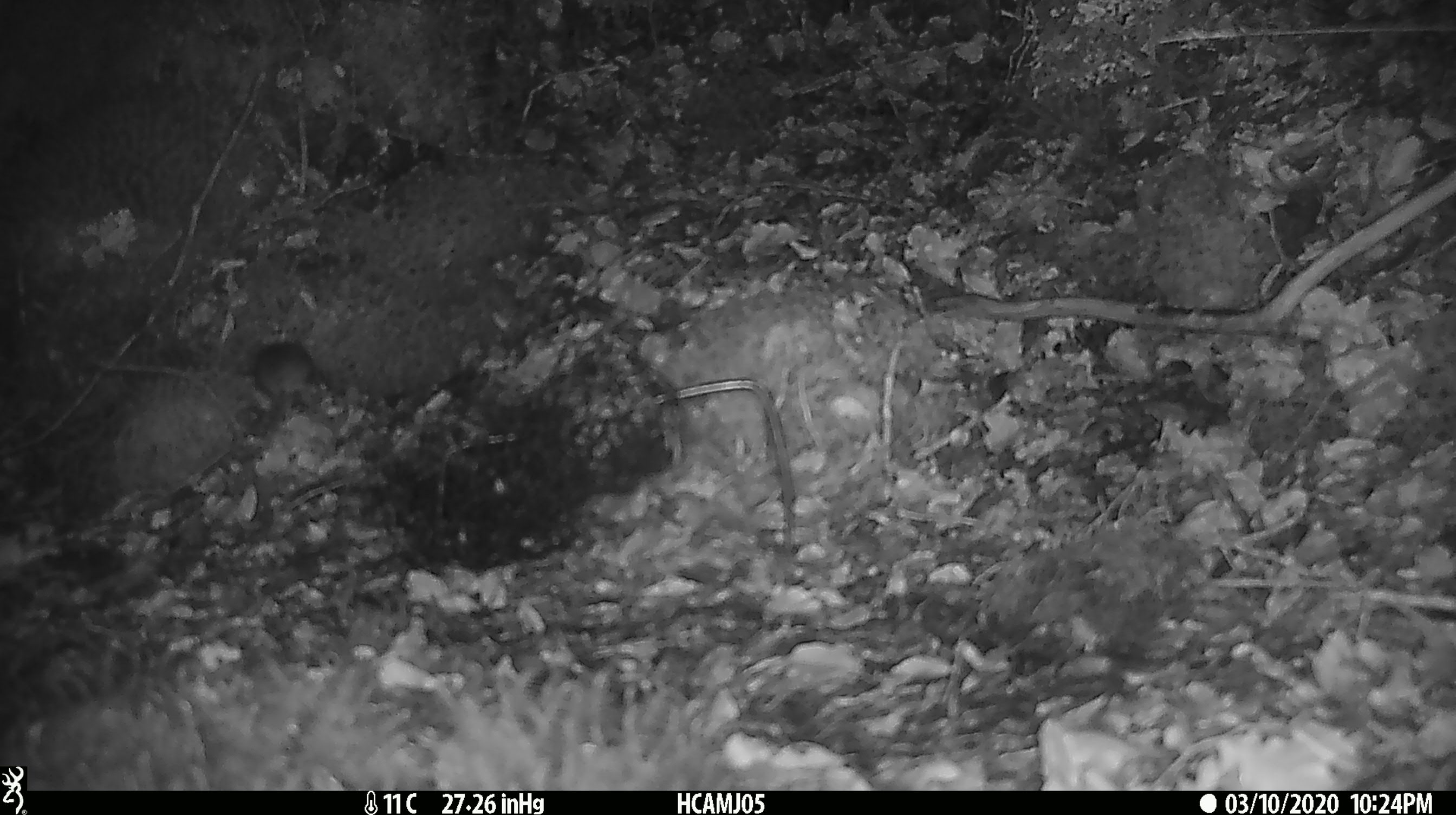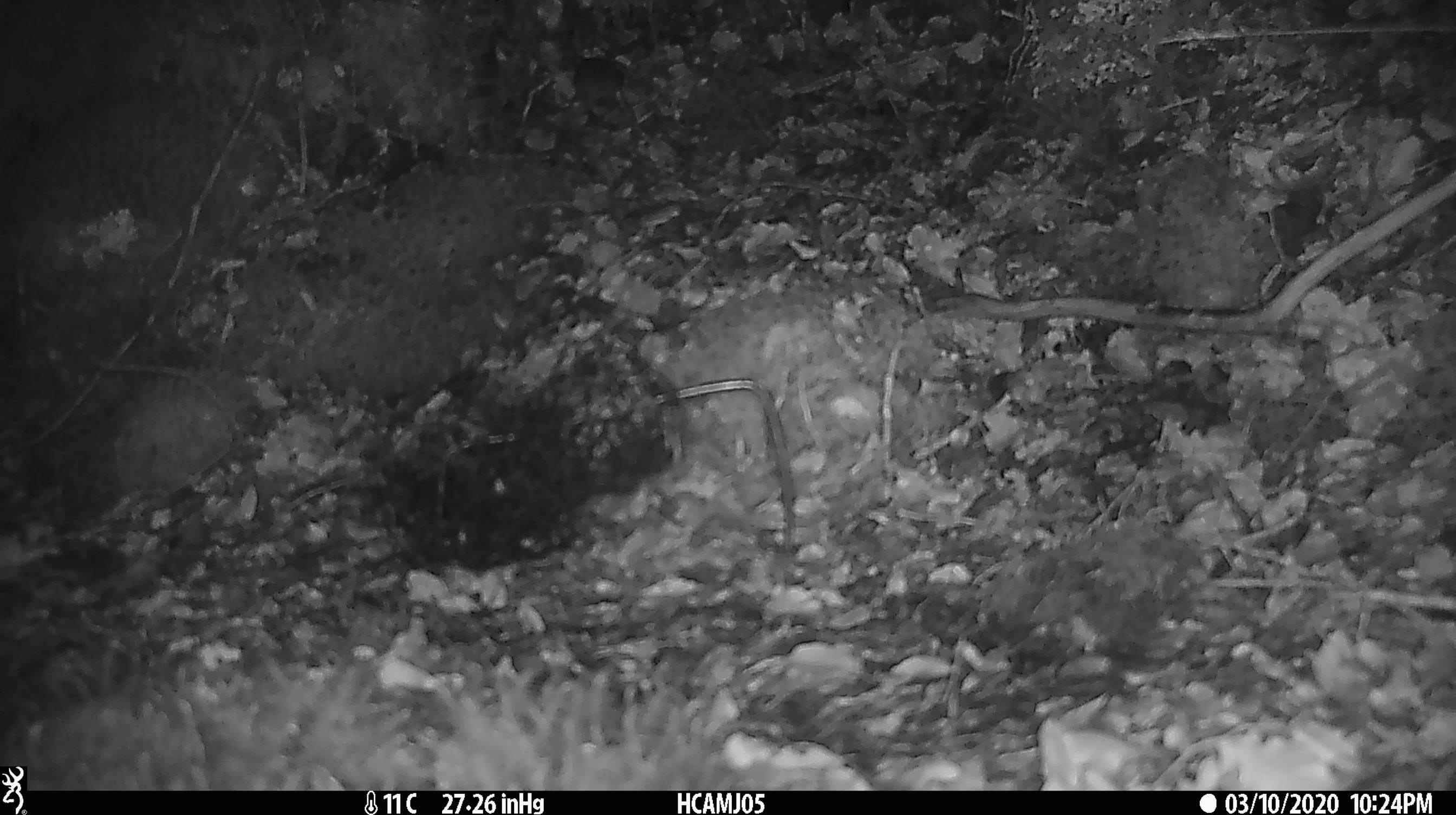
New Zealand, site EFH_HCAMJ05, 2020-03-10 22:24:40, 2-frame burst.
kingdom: Animalia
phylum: Chordata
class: Mammalia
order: Rodentia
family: Muridae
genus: Mus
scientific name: Mus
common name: mouse